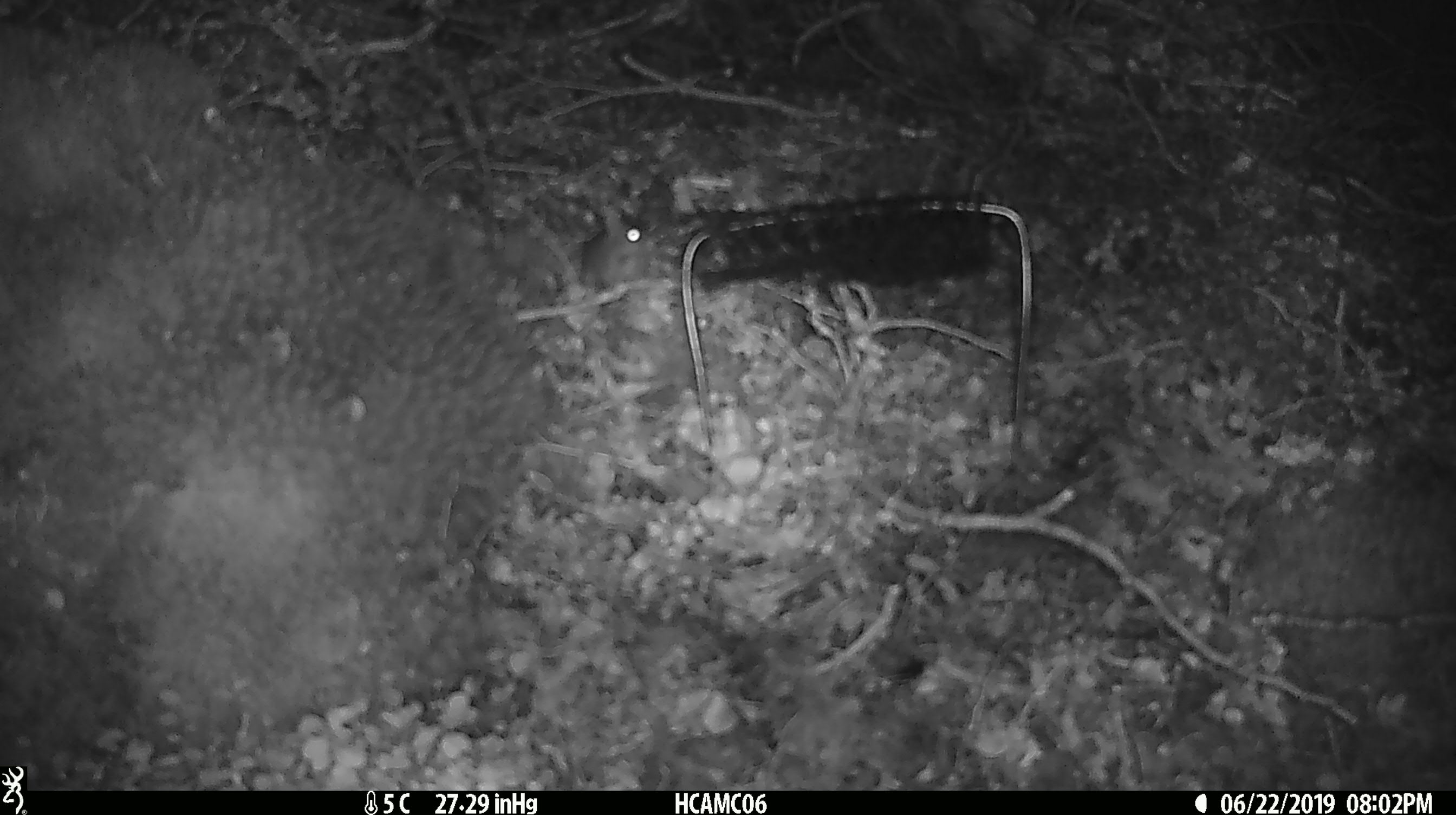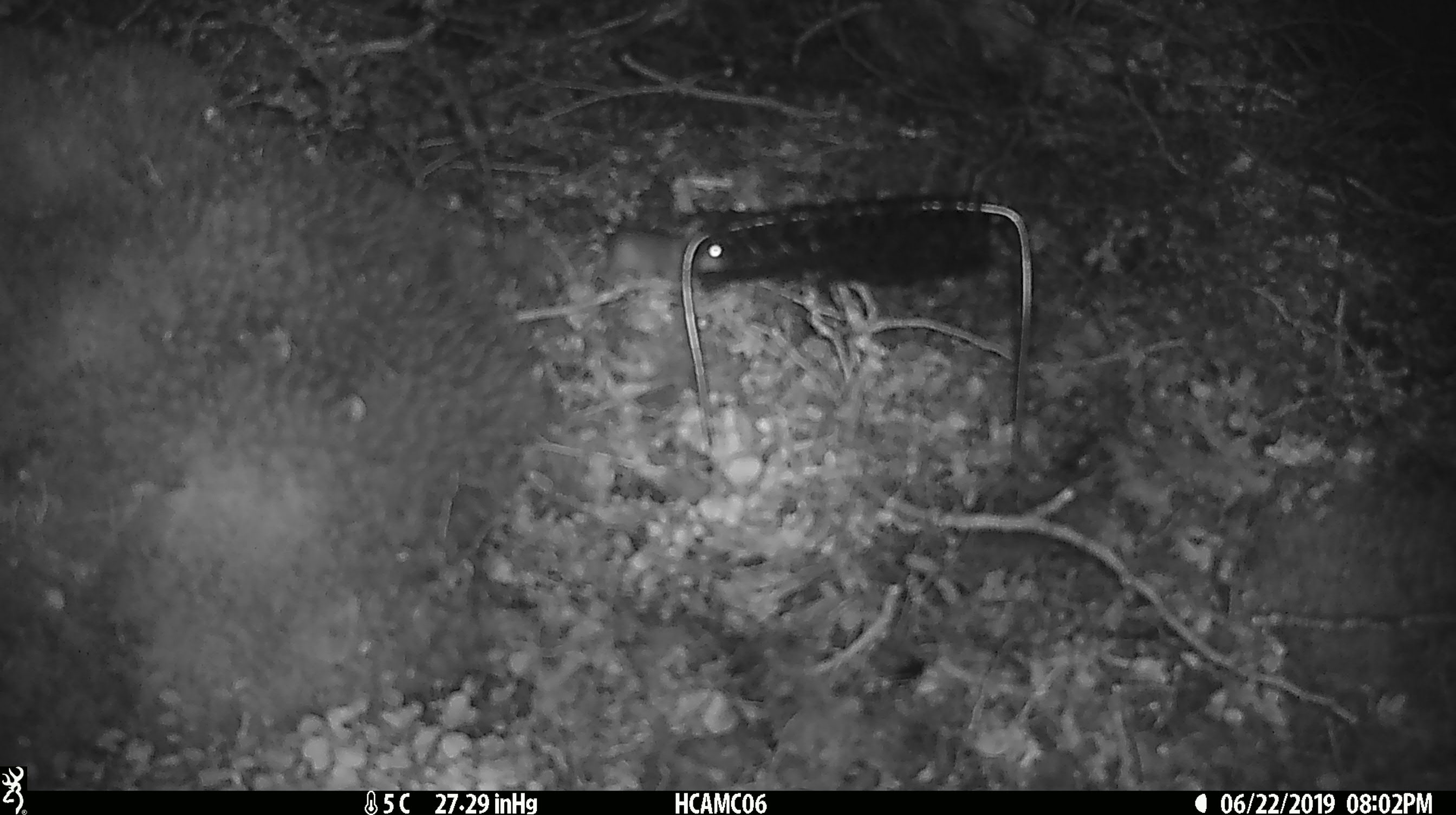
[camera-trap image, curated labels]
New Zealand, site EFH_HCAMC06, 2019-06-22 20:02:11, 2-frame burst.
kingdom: Animalia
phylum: Chordata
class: Mammalia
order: Rodentia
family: Muridae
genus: Mus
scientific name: Mus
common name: mouse